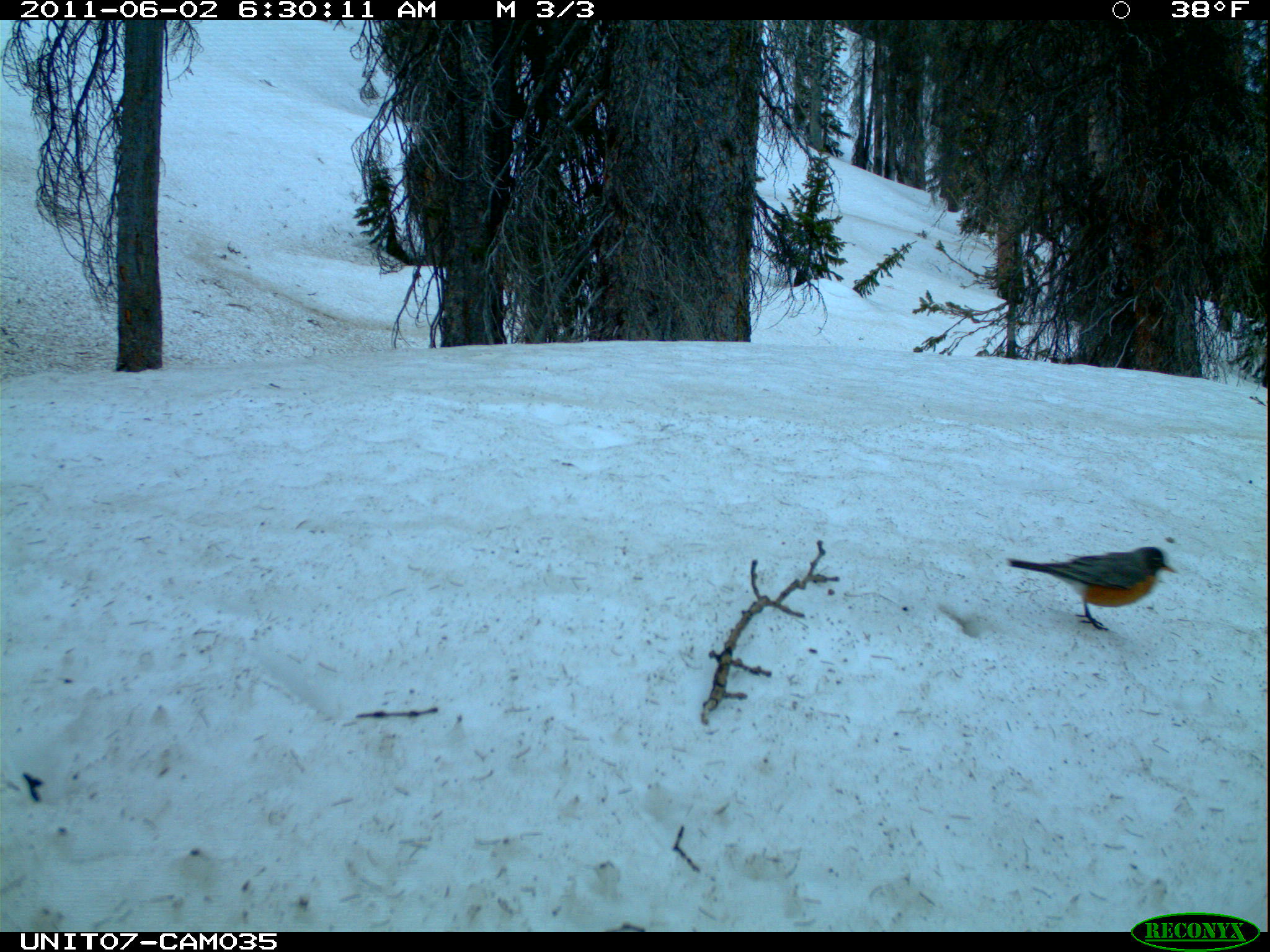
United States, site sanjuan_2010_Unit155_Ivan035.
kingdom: Animalia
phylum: Chordata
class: Aves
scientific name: Aves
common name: birds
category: unidentified bird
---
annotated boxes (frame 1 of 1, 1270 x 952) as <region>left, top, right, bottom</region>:
animal: <region>1006, 546, 1178, 632</region>